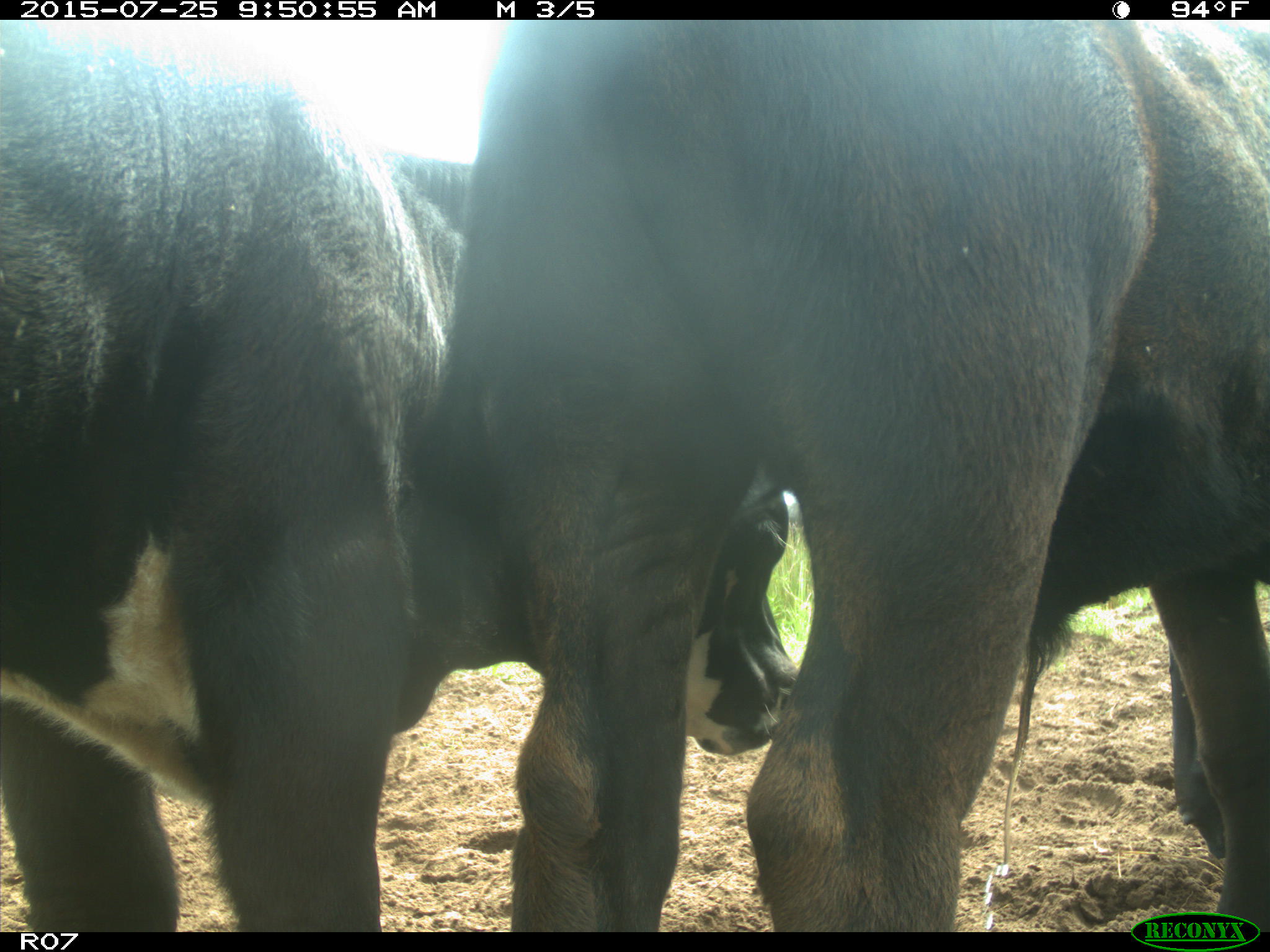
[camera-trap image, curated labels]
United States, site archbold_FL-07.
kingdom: Animalia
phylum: Chordata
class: Mammalia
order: Artiodactyla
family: Bovidae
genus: Bos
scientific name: Bos taurus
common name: domestic cow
Bos taurus (domestic cow).